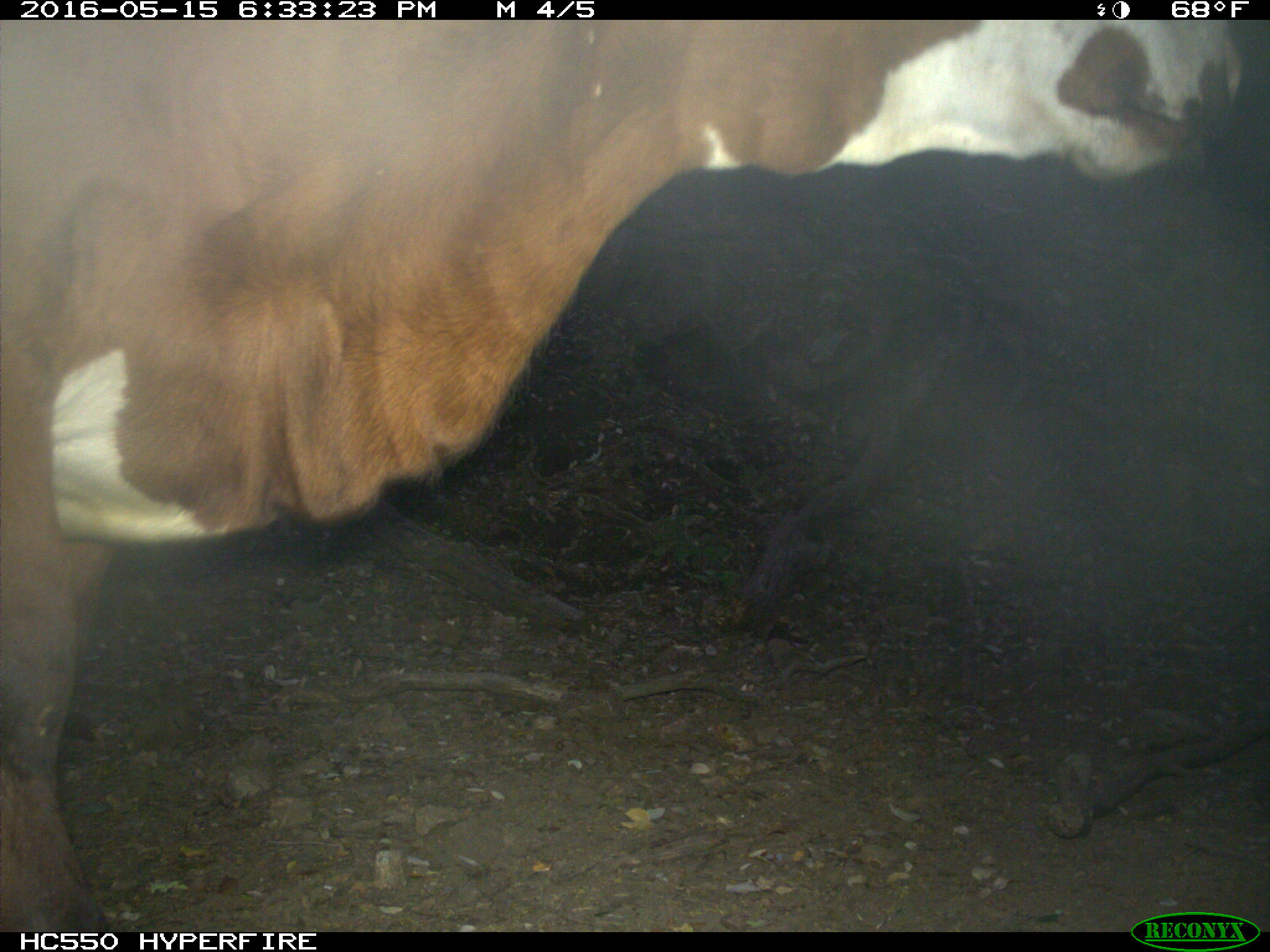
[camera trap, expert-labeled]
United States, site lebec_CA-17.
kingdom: Animalia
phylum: Chordata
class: Mammalia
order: Artiodactyla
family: Bovidae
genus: Bos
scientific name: Bos taurus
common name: domestic cow